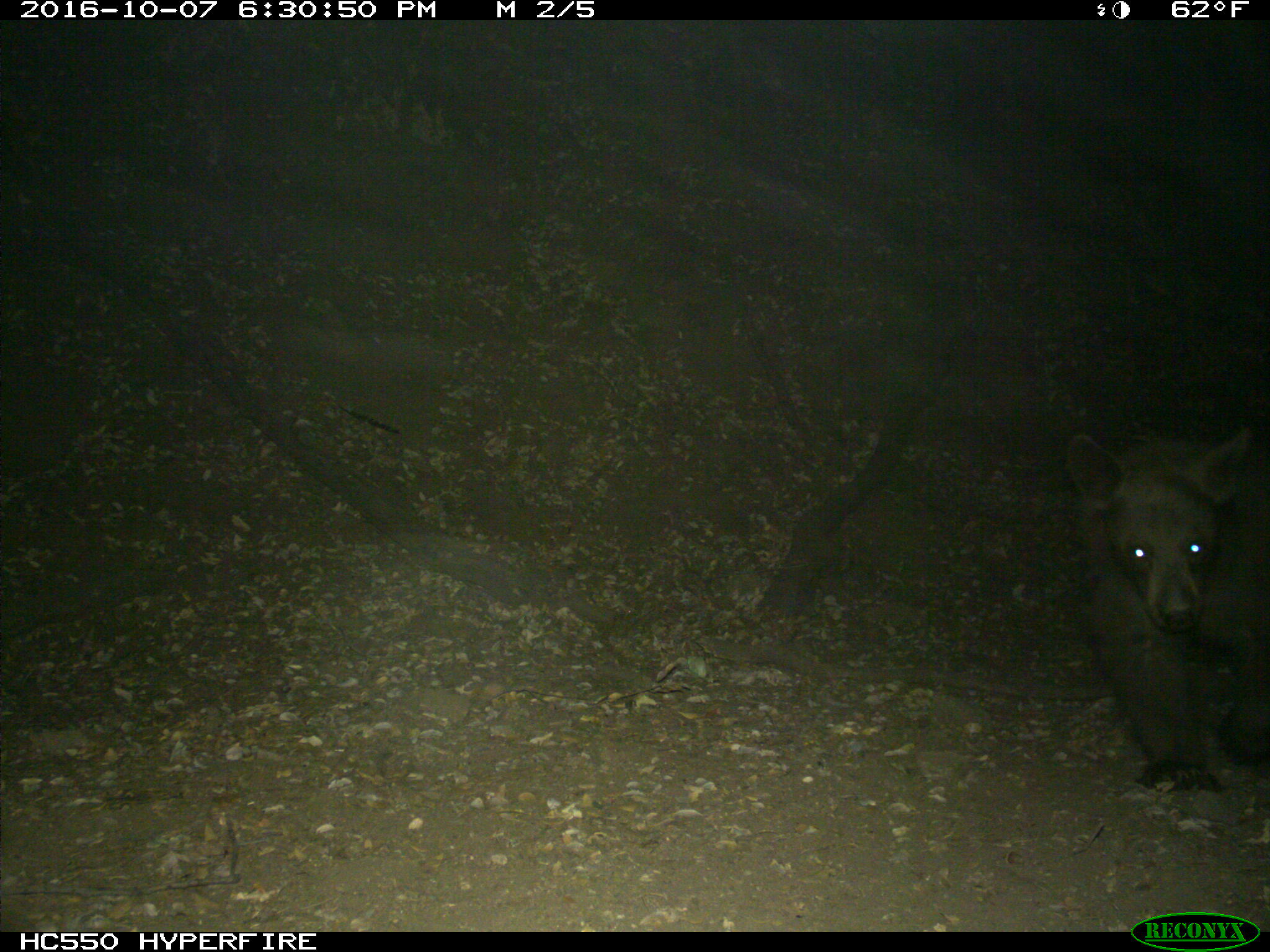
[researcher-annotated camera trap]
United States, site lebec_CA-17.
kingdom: Animalia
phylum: Chordata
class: Mammalia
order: Carnivora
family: Ursidae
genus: Ursus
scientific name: Ursus americanus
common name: american black bear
Ursus americanus (american black bear).